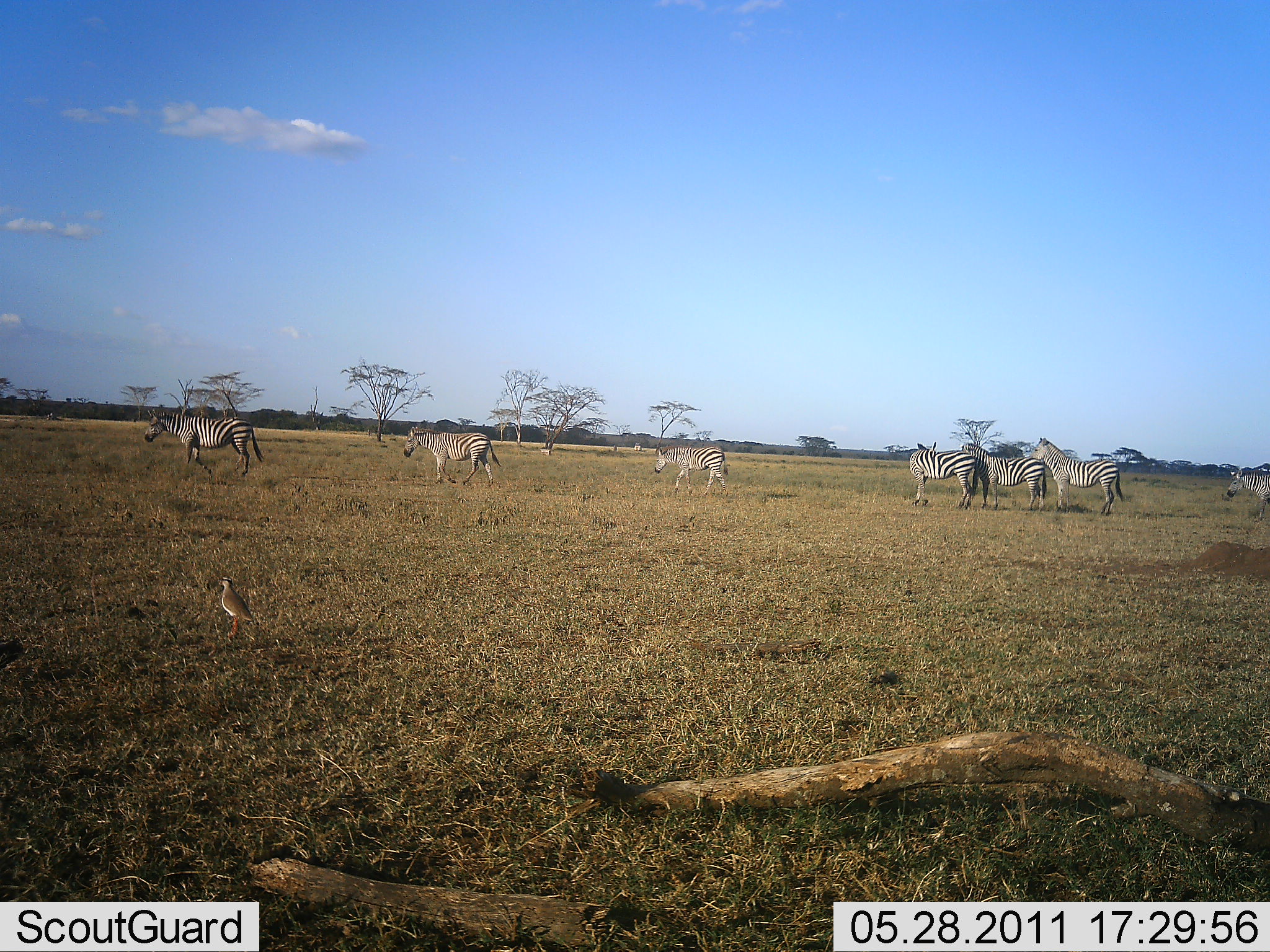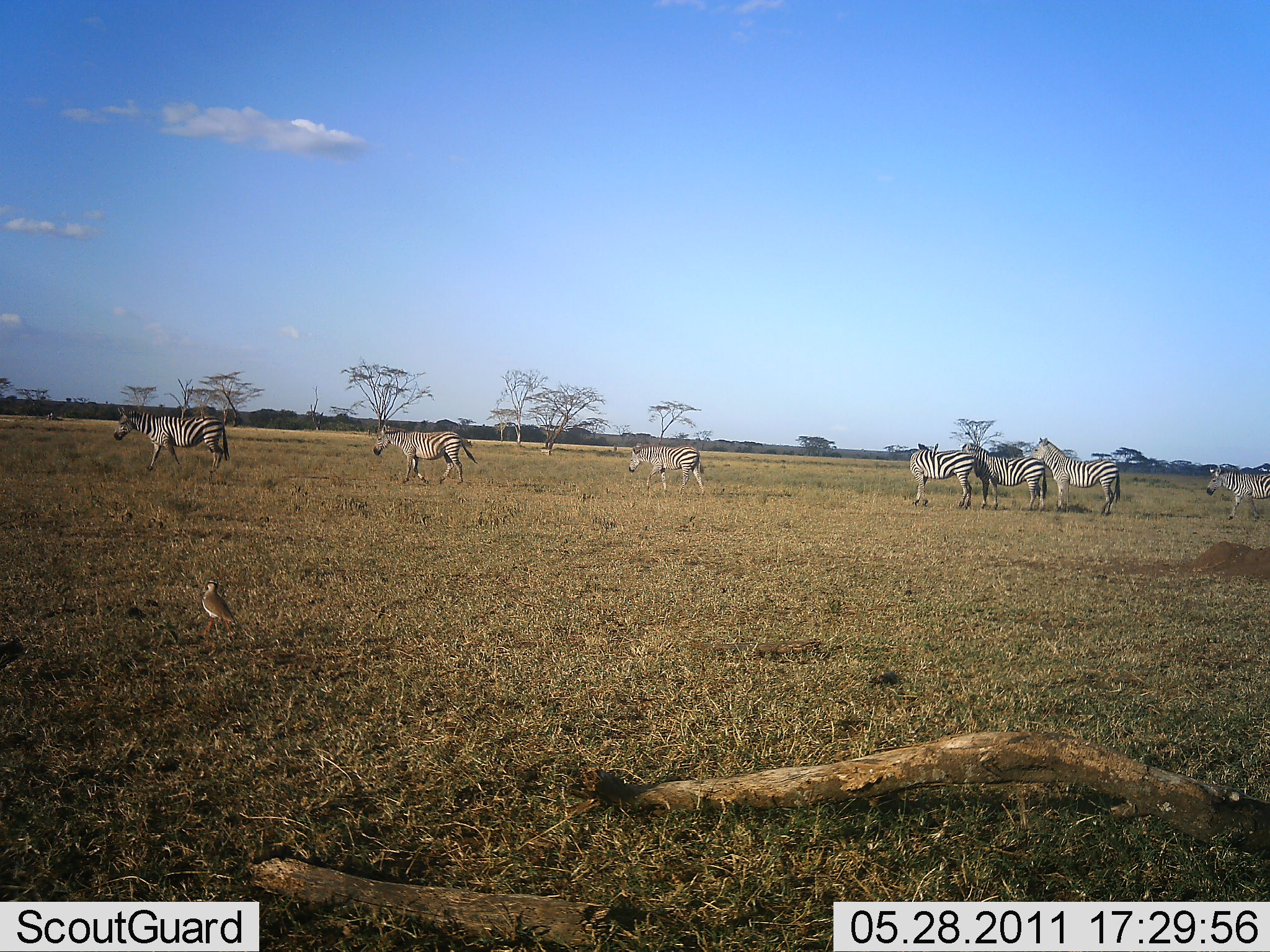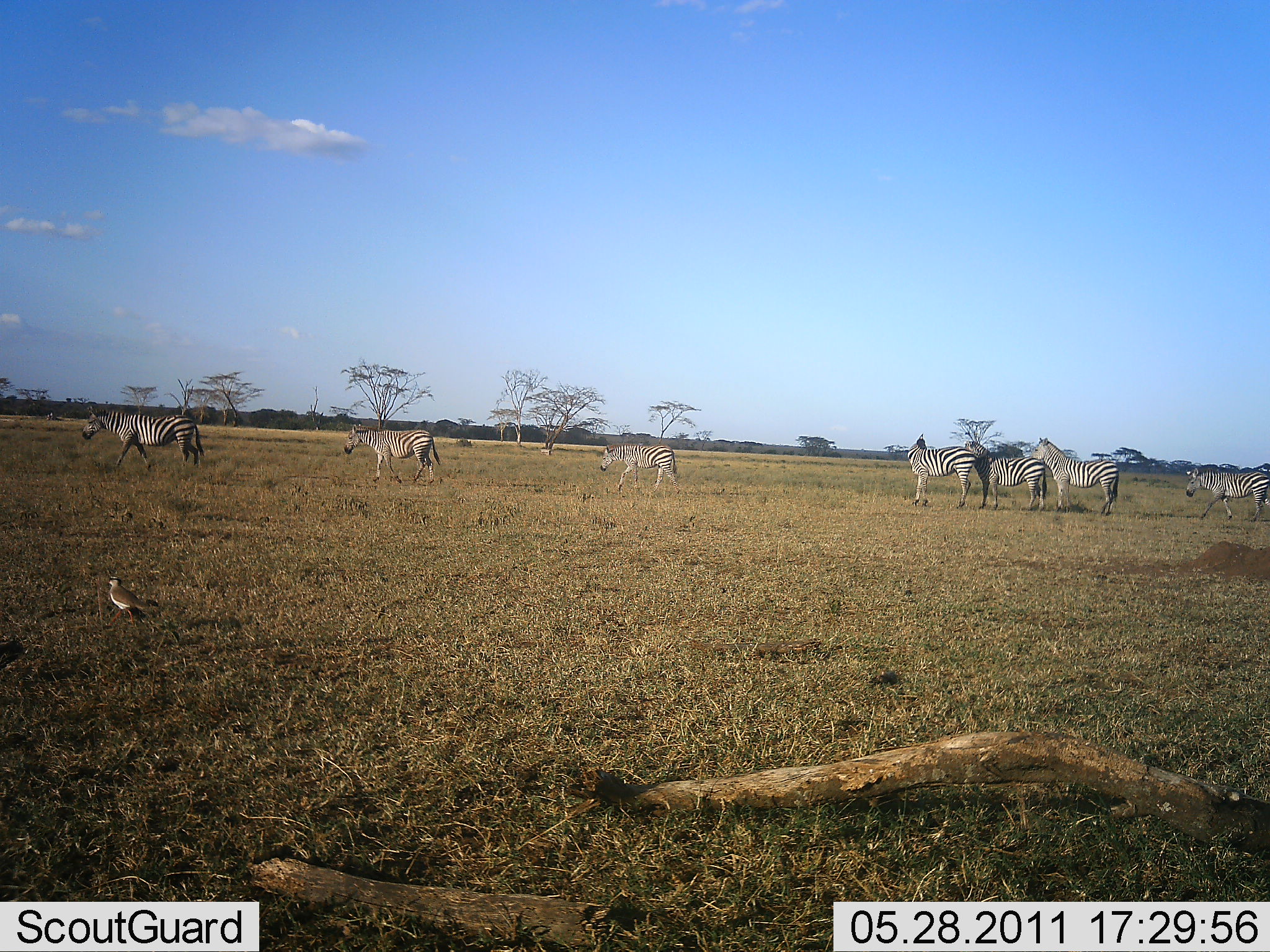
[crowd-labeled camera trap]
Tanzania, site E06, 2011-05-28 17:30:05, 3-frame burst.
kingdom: Animalia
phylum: Chordata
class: Aves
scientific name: Aves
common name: bird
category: otherbird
Otherbird (bird) (Aves), count 1. Behavior (volunteer vote fractions): standing 73%, resting 0%, moving 45%, interacting 0%. Young present (vote fraction): 0%. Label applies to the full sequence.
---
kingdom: Animalia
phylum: Chordata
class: Mammalia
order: Perissodactyla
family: Equidae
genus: Equus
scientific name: Equus quagga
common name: plains zebra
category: zebra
Zebra (plains zebra) (Equus quagga), count 7. Behavior (volunteer vote fractions): standing 64%, resting 0%, moving 79%, interacting 21%. Young present (vote fraction): 7%. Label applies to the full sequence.